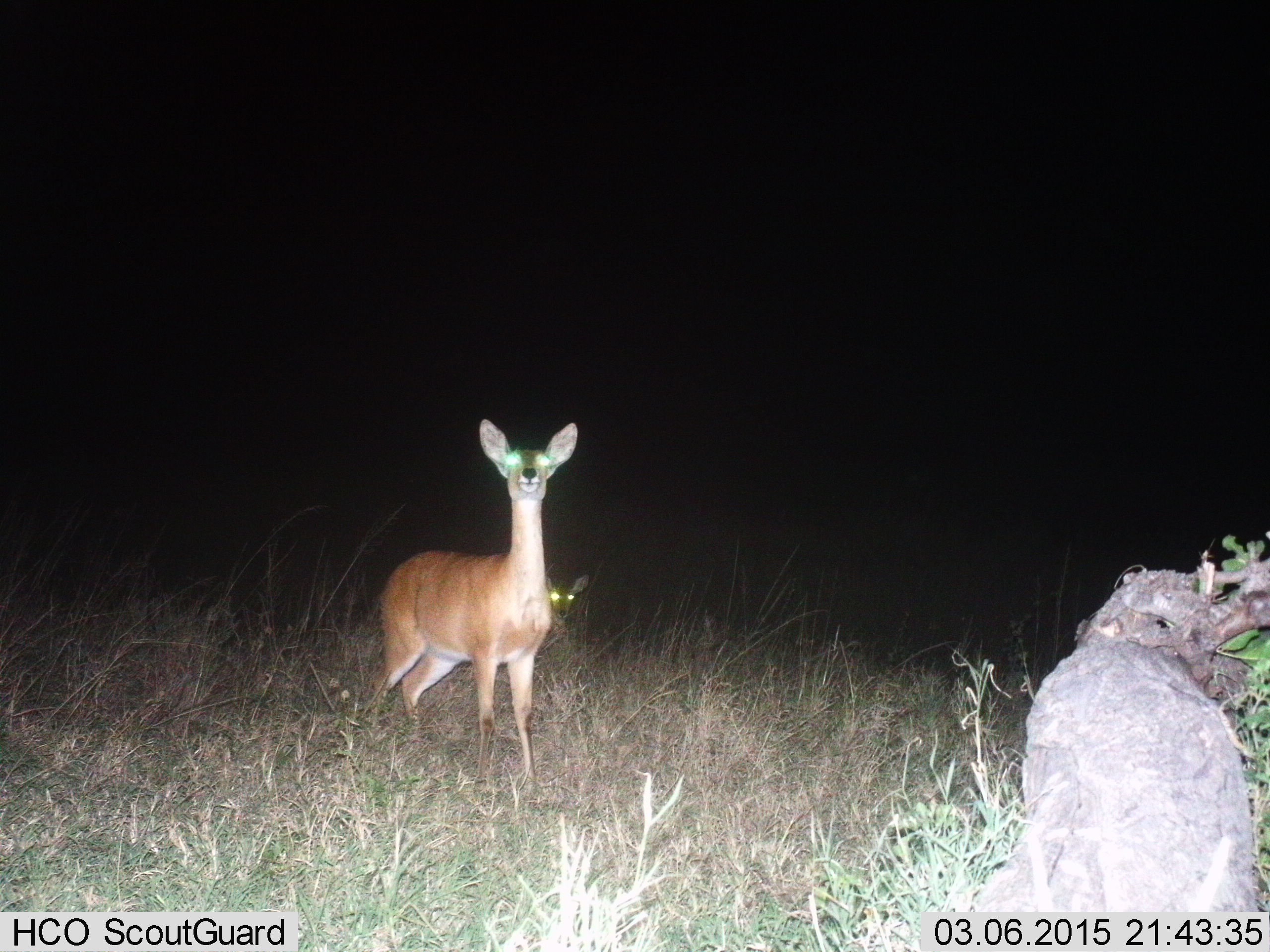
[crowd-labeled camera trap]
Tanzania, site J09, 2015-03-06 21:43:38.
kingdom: Animalia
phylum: Chordata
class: Mammalia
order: Artiodactyla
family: Bovidae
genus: Redunca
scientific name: Redunca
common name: reedbuck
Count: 2.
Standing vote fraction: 100%.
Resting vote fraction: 0%.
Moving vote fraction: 0%.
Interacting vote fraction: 0%.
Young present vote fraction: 0%.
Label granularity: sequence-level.